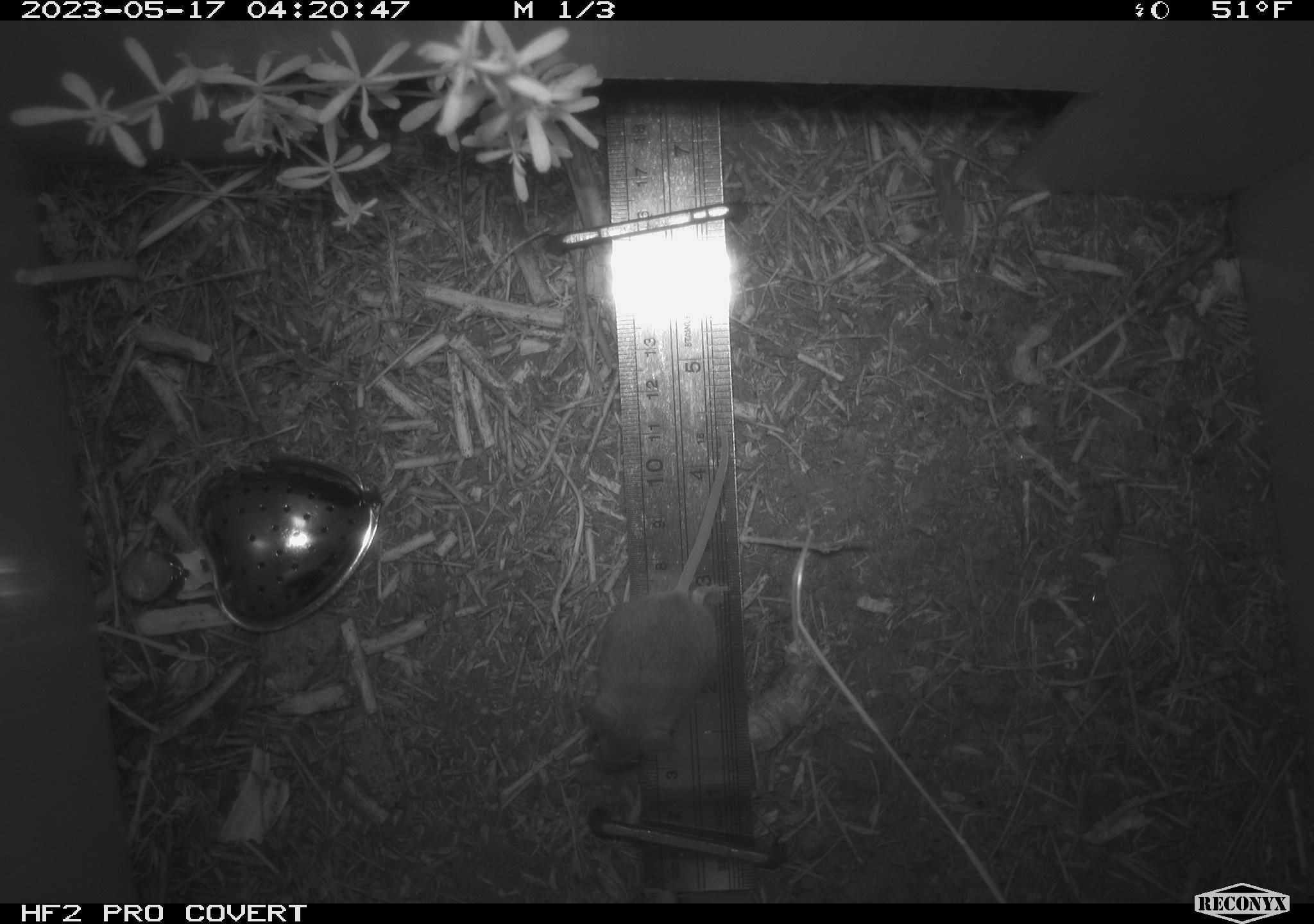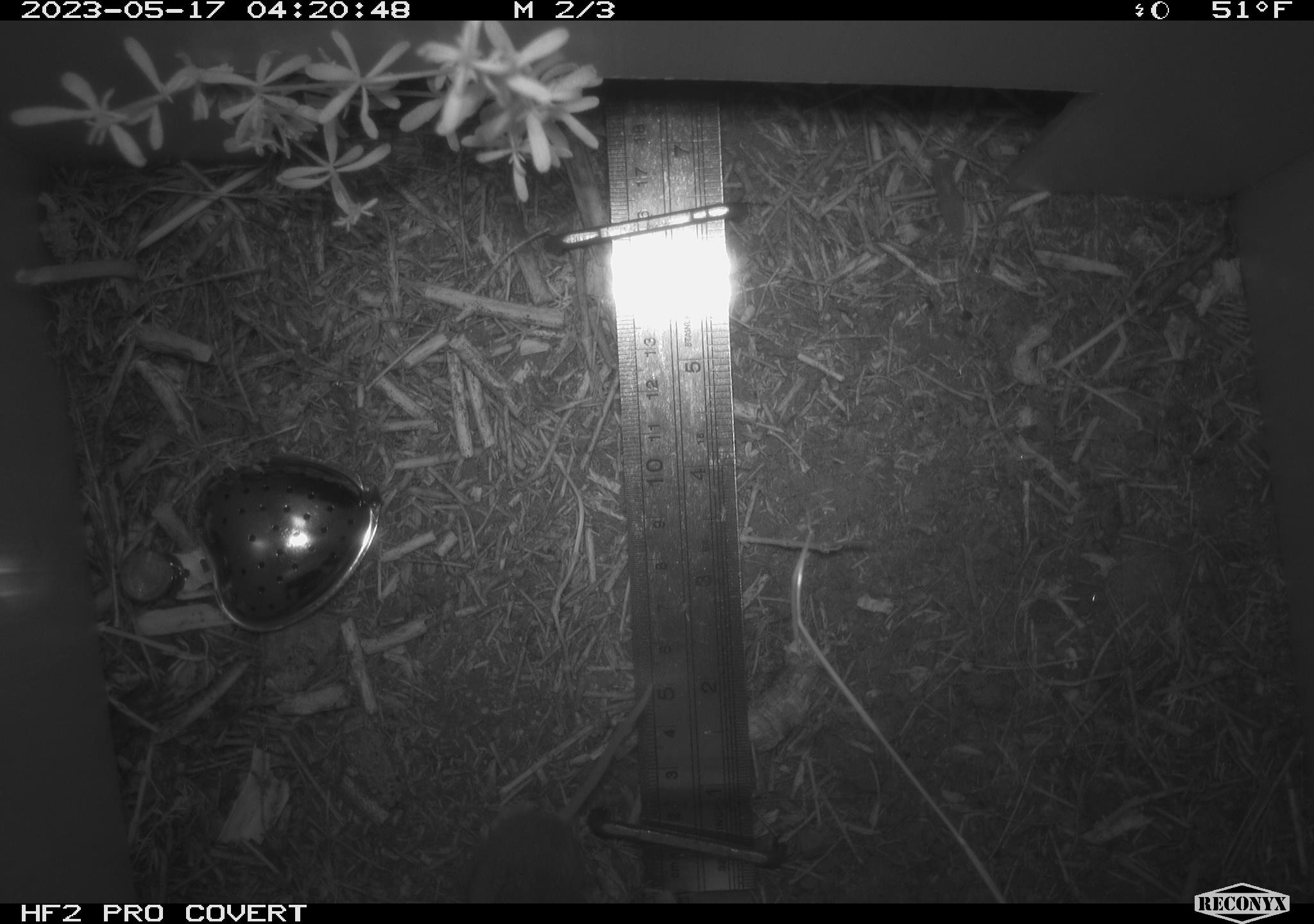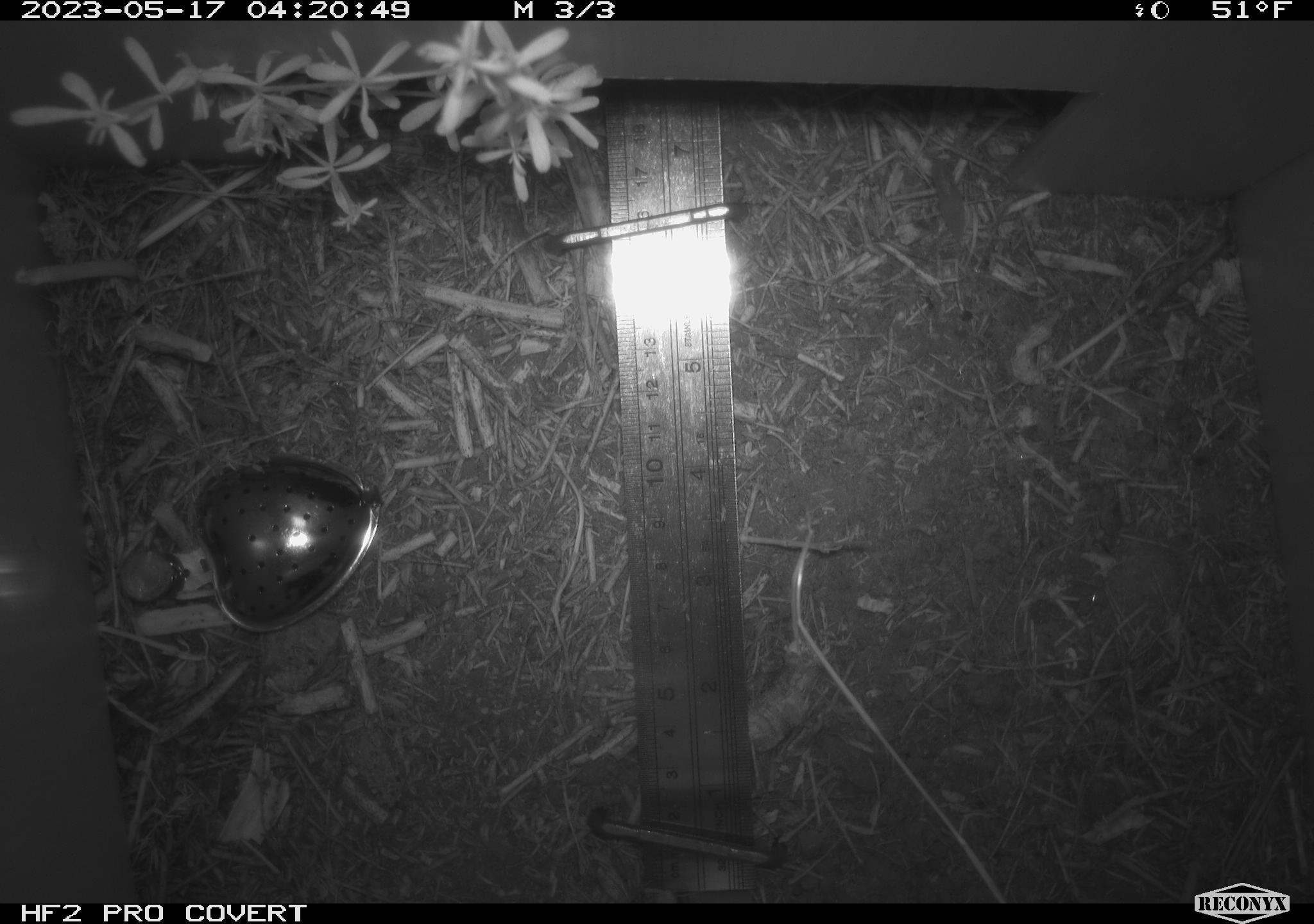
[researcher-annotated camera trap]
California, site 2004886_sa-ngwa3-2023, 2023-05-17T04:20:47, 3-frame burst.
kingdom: Animalia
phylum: Chordata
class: Mammalia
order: Rodentia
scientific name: Rodentia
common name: mouse species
Mouse species (Rodentia).